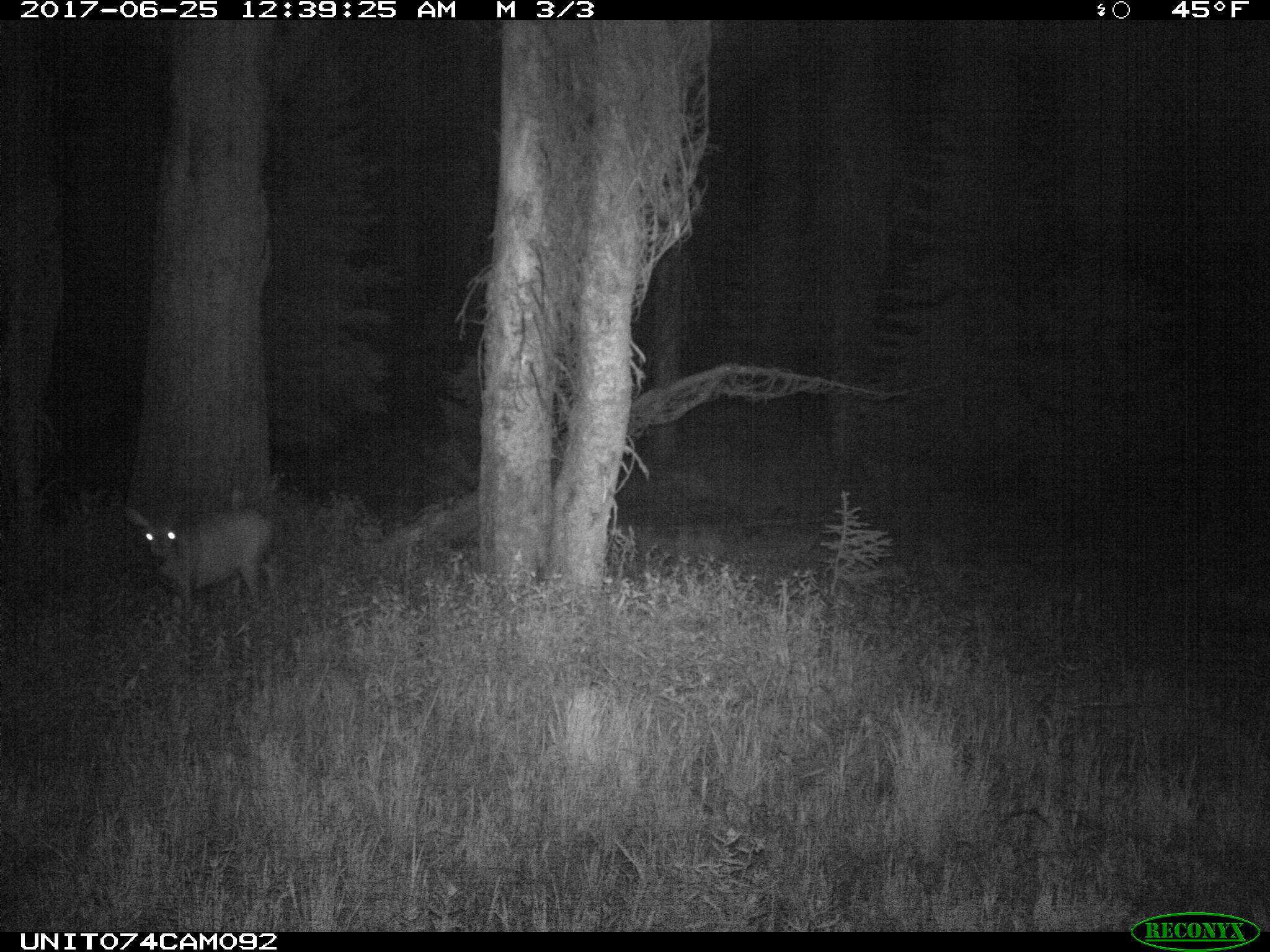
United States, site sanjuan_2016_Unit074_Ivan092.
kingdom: Animalia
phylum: Chordata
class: Mammalia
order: Artiodactyla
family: Cervidae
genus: Odocoileus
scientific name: Odocoileus hemionus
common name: mule deer